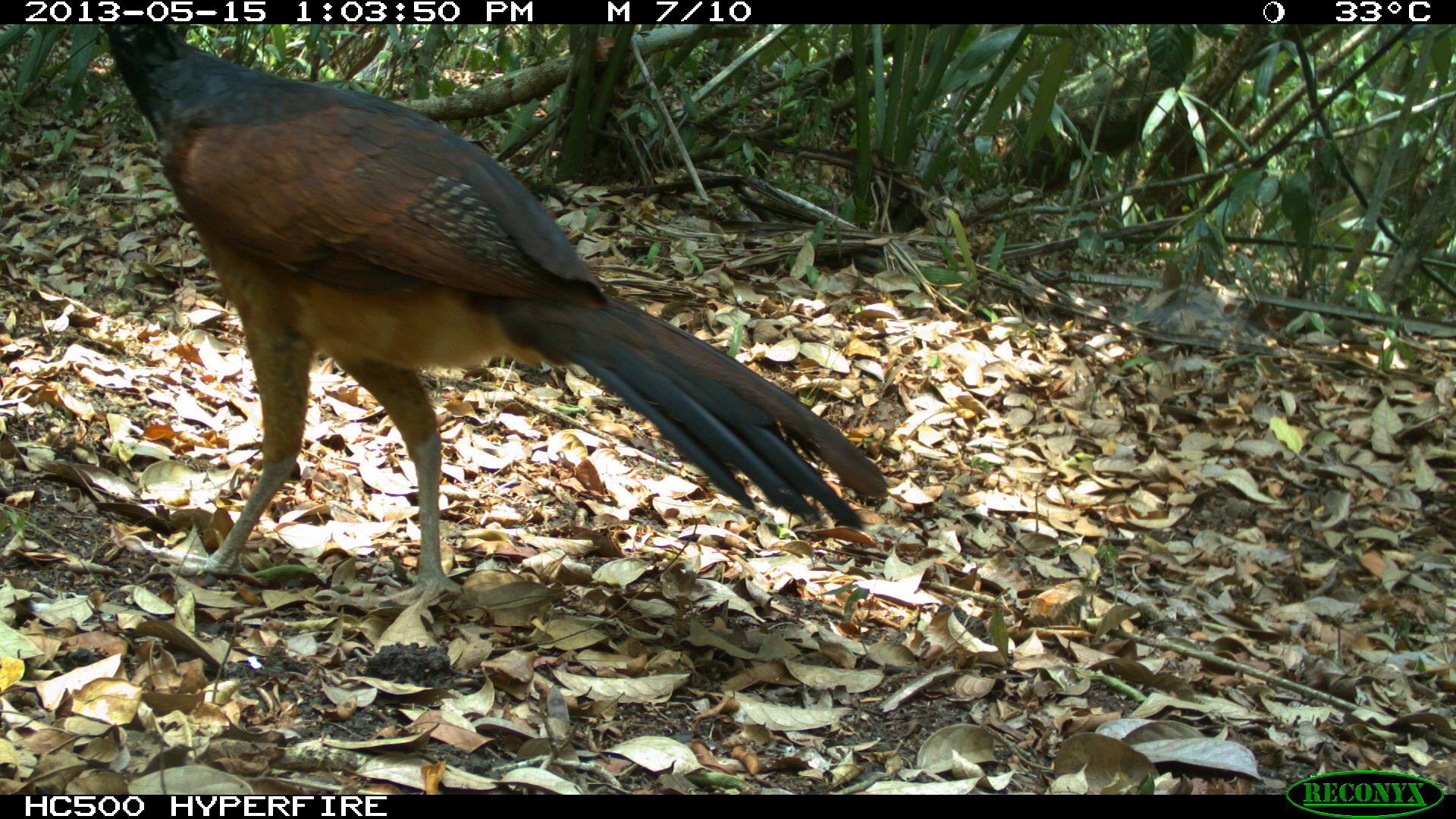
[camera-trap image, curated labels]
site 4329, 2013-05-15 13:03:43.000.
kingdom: Animalia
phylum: Chordata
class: Aves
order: Galliformes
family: Cracidae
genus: Crax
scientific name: Crax rubra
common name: great curassow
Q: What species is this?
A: Crax rubra (great curassow).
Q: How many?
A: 4.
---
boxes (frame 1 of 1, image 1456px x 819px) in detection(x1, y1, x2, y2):
crax rubra: detection(102, 24, 889, 616)